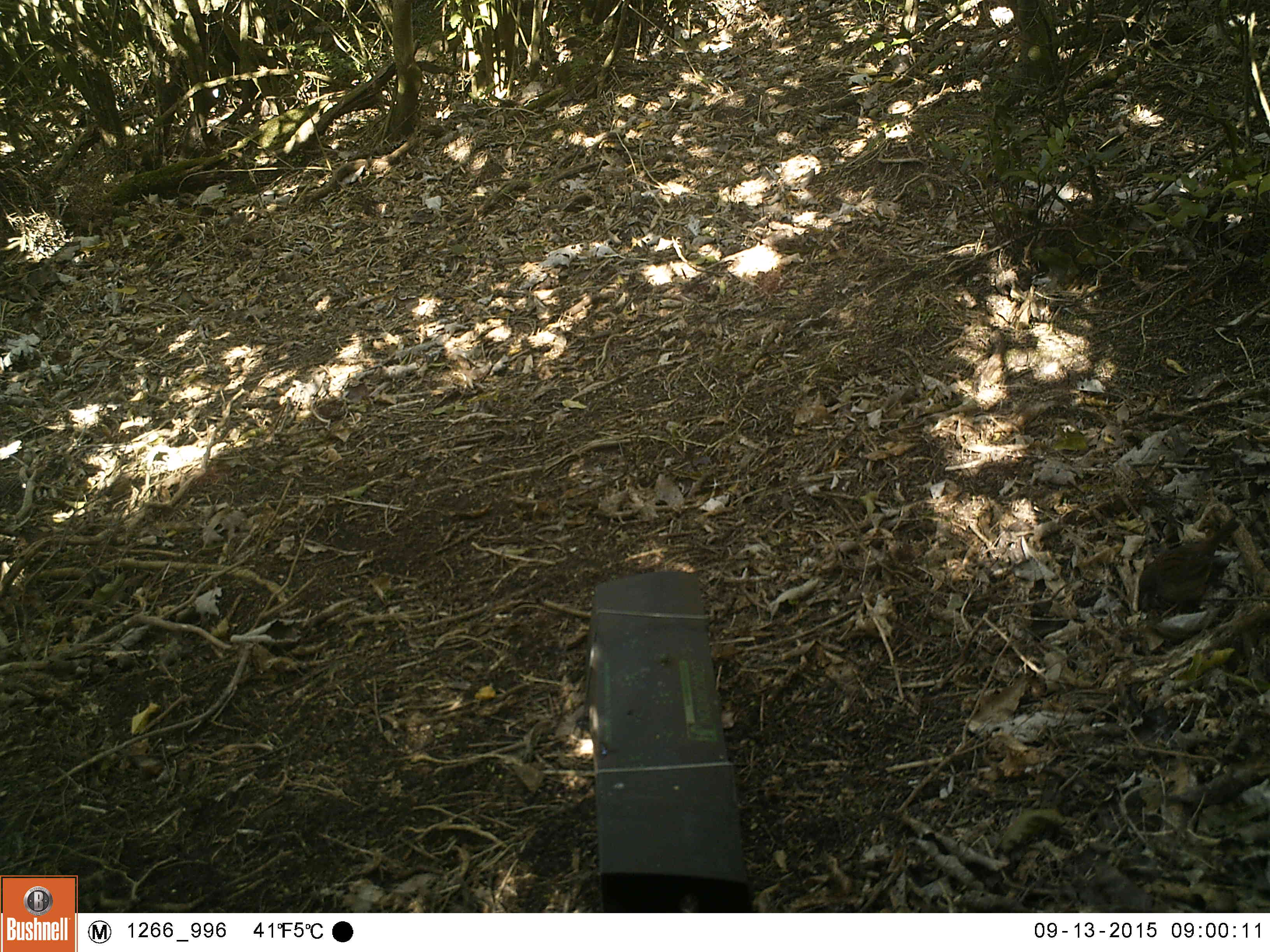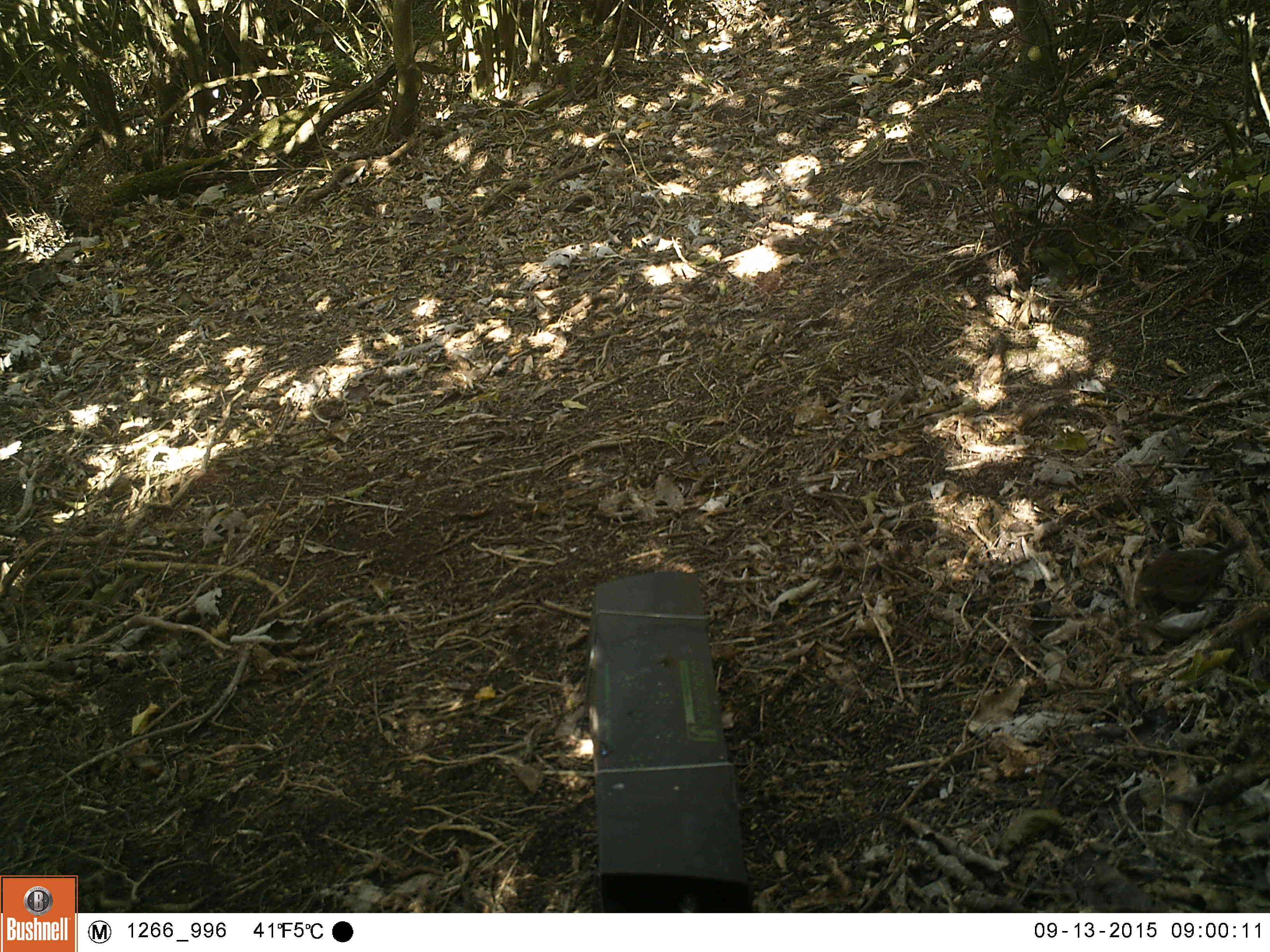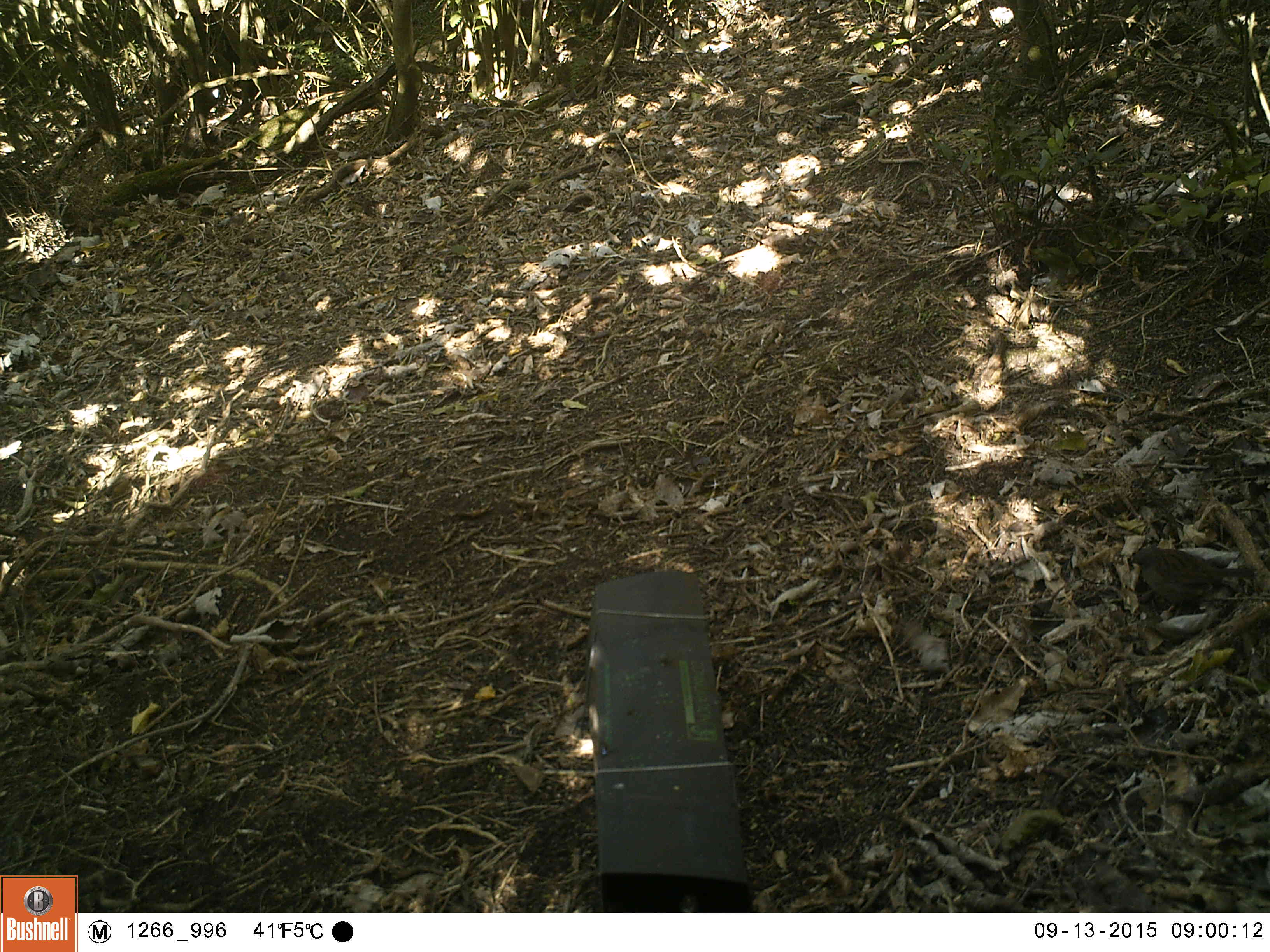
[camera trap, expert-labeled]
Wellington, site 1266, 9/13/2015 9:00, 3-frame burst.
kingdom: Animalia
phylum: Chordata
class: Aves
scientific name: Aves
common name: bird